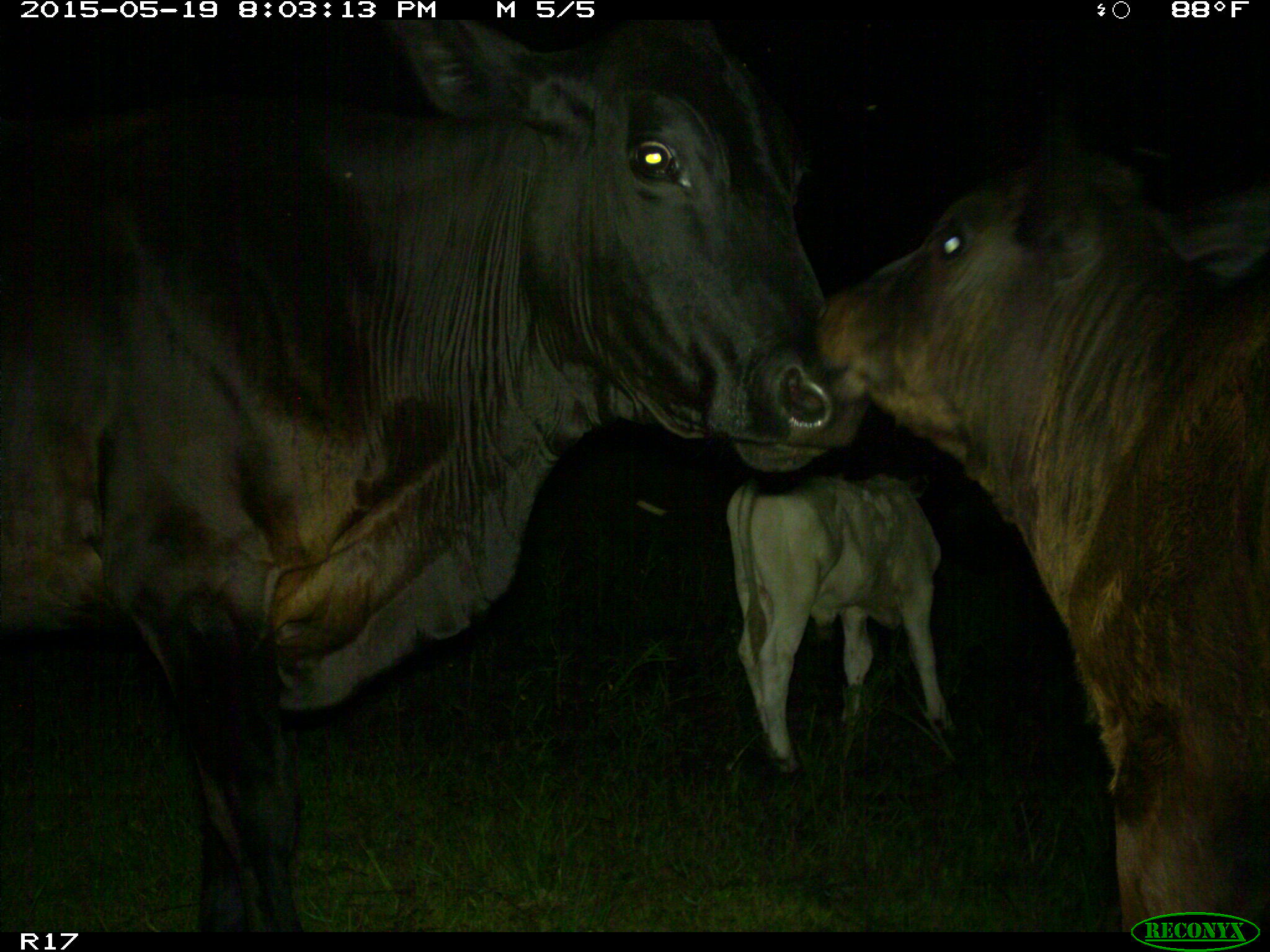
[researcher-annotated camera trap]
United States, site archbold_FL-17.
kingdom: Animalia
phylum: Chordata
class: Mammalia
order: Artiodactyla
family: Bovidae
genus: Bos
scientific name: Bos taurus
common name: domestic cow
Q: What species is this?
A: Bos taurus (domestic cow).